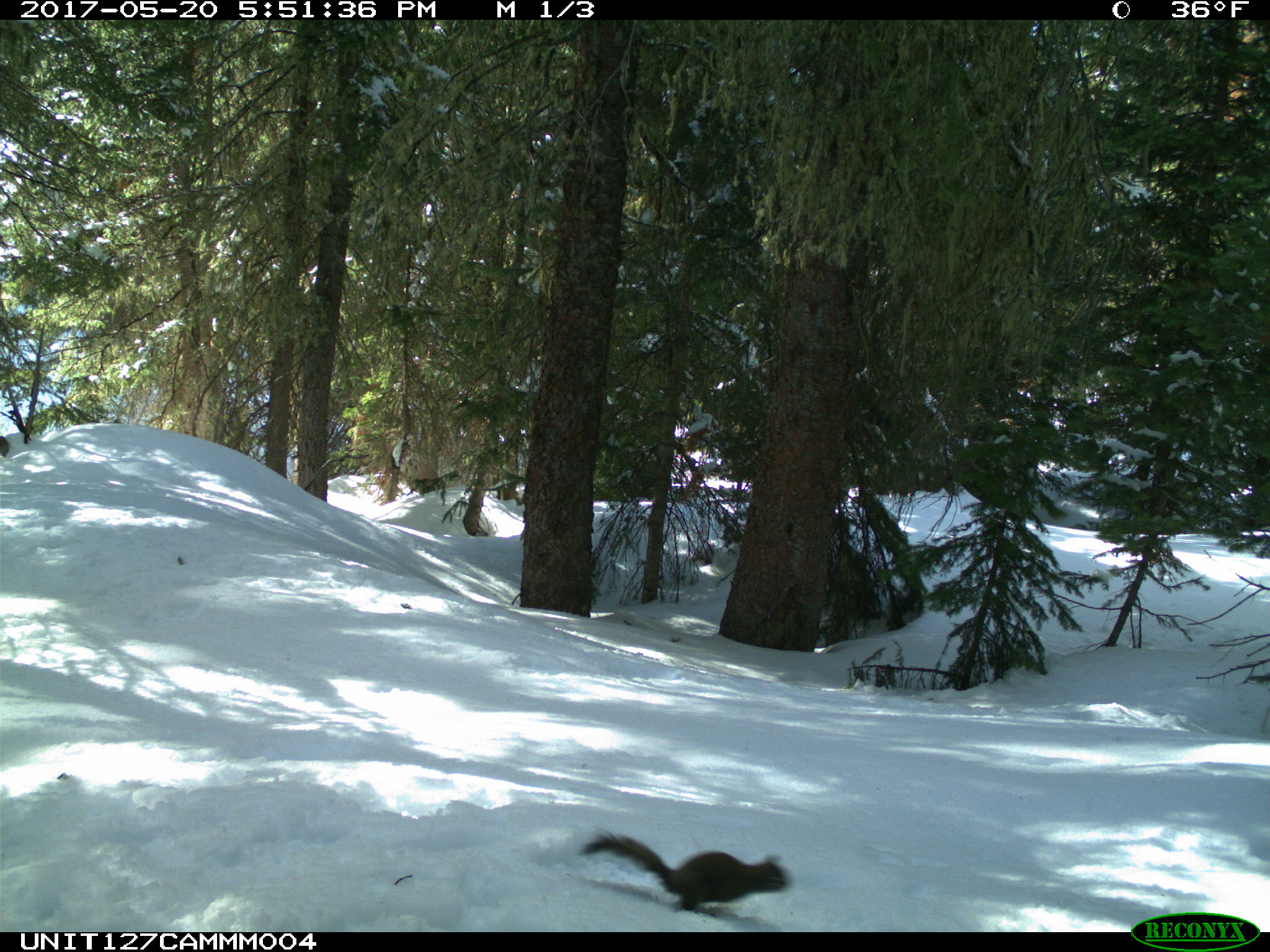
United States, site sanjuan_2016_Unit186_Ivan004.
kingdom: Animalia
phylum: Chordata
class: Mammalia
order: Rodentia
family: Sciuridae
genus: Tamiasciurus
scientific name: Tamiasciurus hudsonicus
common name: american red squirrel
Tamiasciurus hudsonicus (american red squirrel).